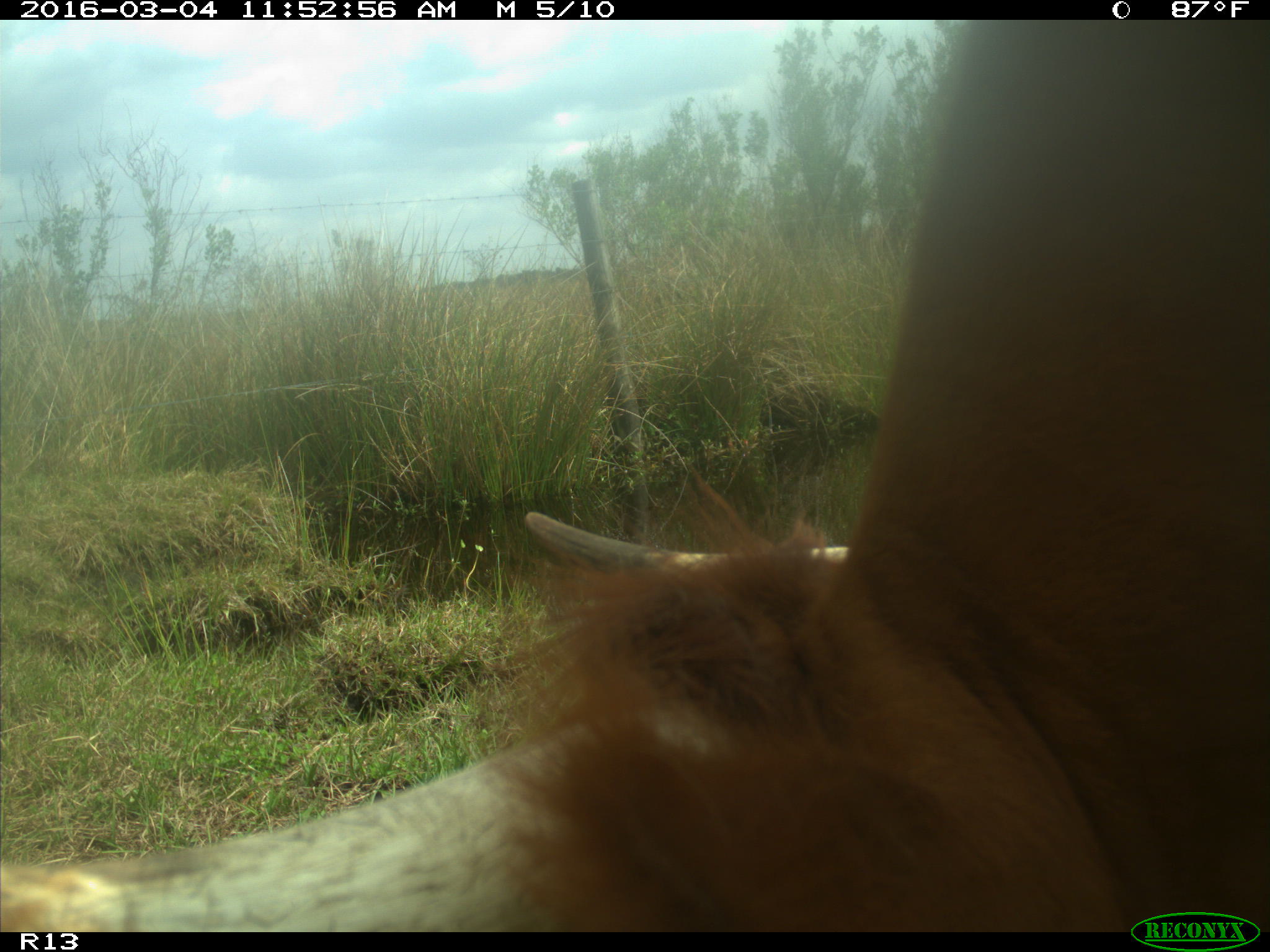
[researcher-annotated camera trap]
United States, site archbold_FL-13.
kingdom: Animalia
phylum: Chordata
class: Mammalia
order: Artiodactyla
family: Bovidae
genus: Bos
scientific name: Bos taurus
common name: domestic cow